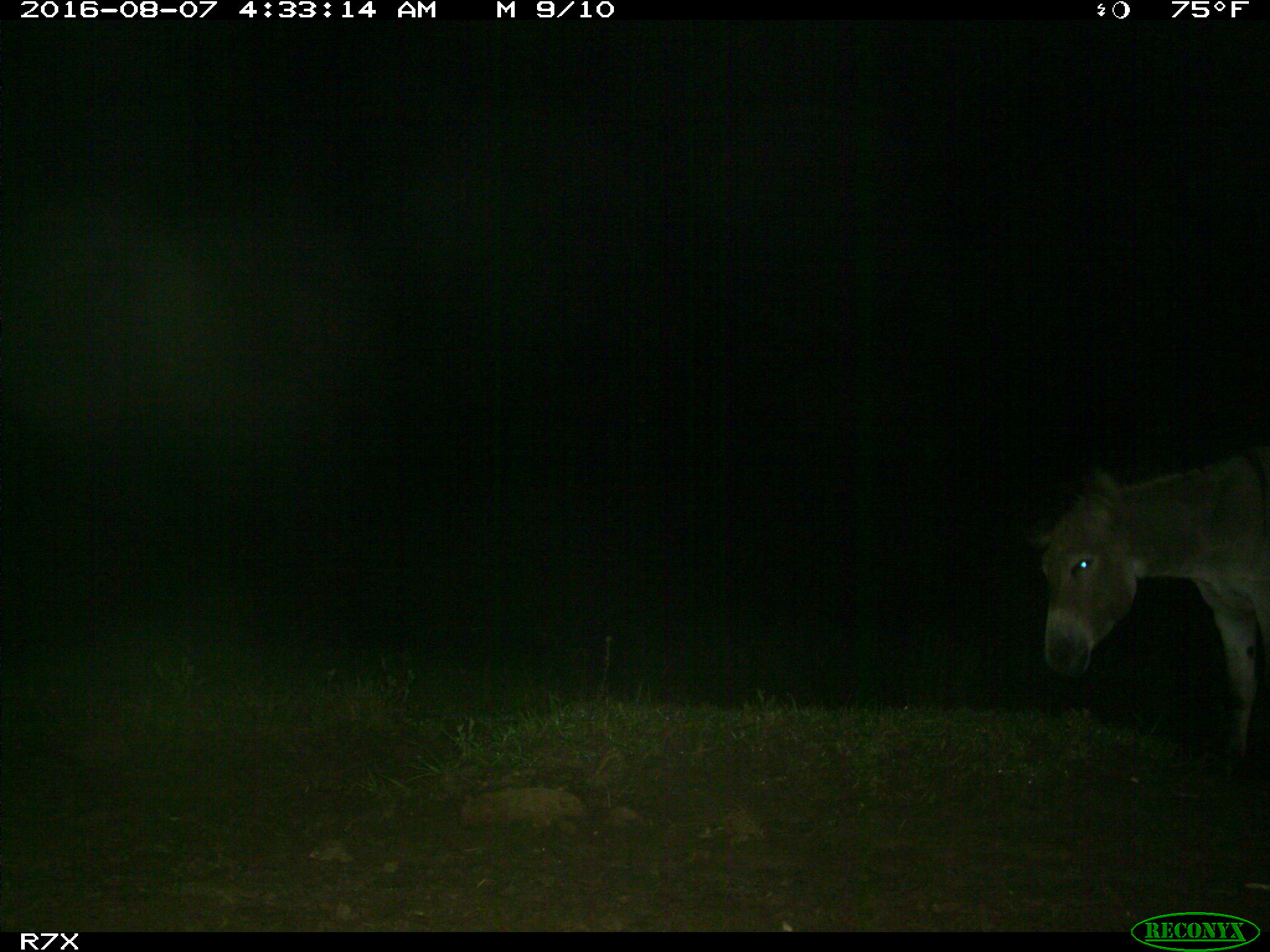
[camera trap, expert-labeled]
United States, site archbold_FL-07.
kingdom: Animalia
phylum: Chordata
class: Mammalia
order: Perissodactyla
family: Equidae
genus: Equus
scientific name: Equus africanus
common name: african wild ass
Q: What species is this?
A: Equus africanus (african wild ass).